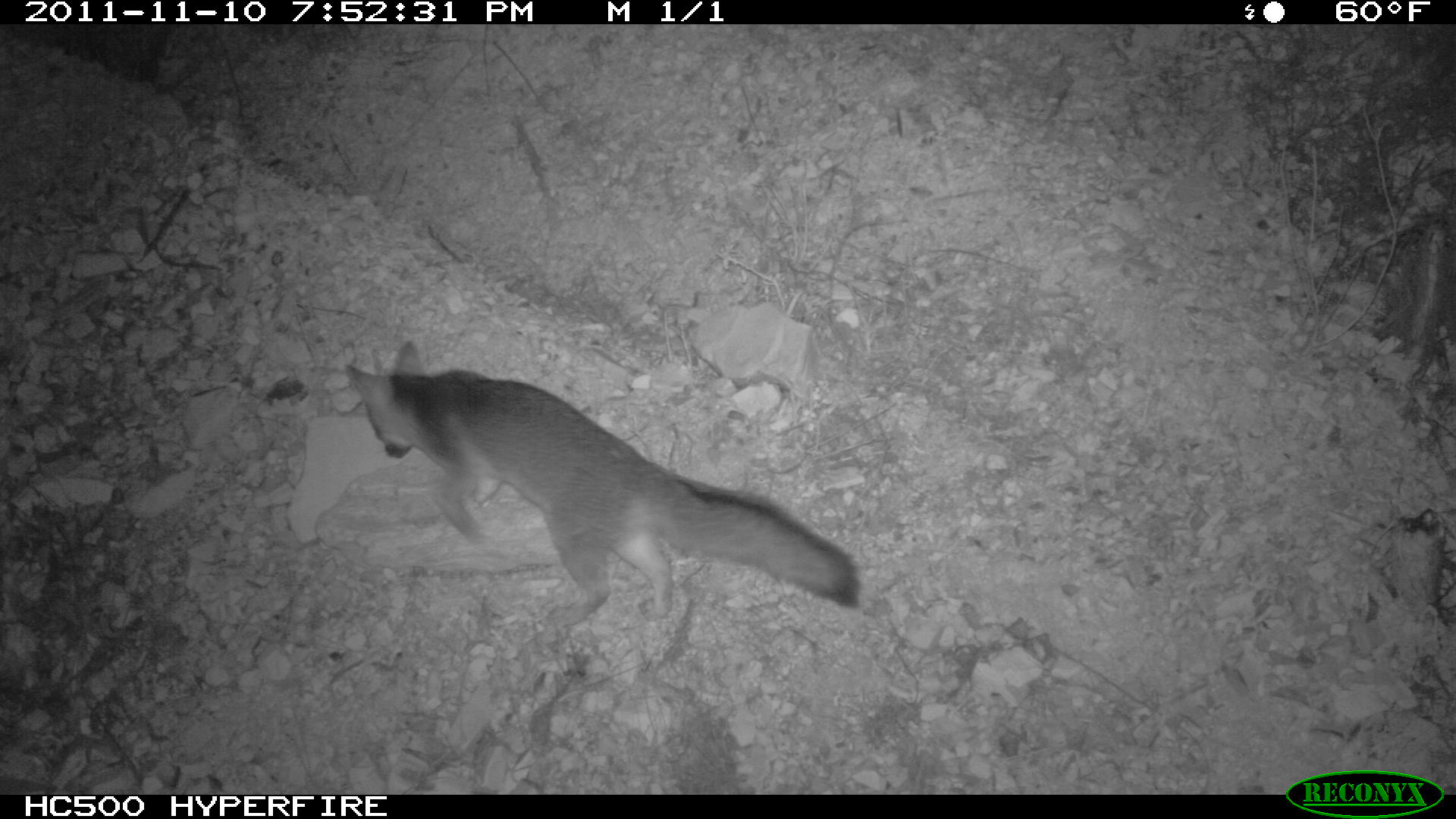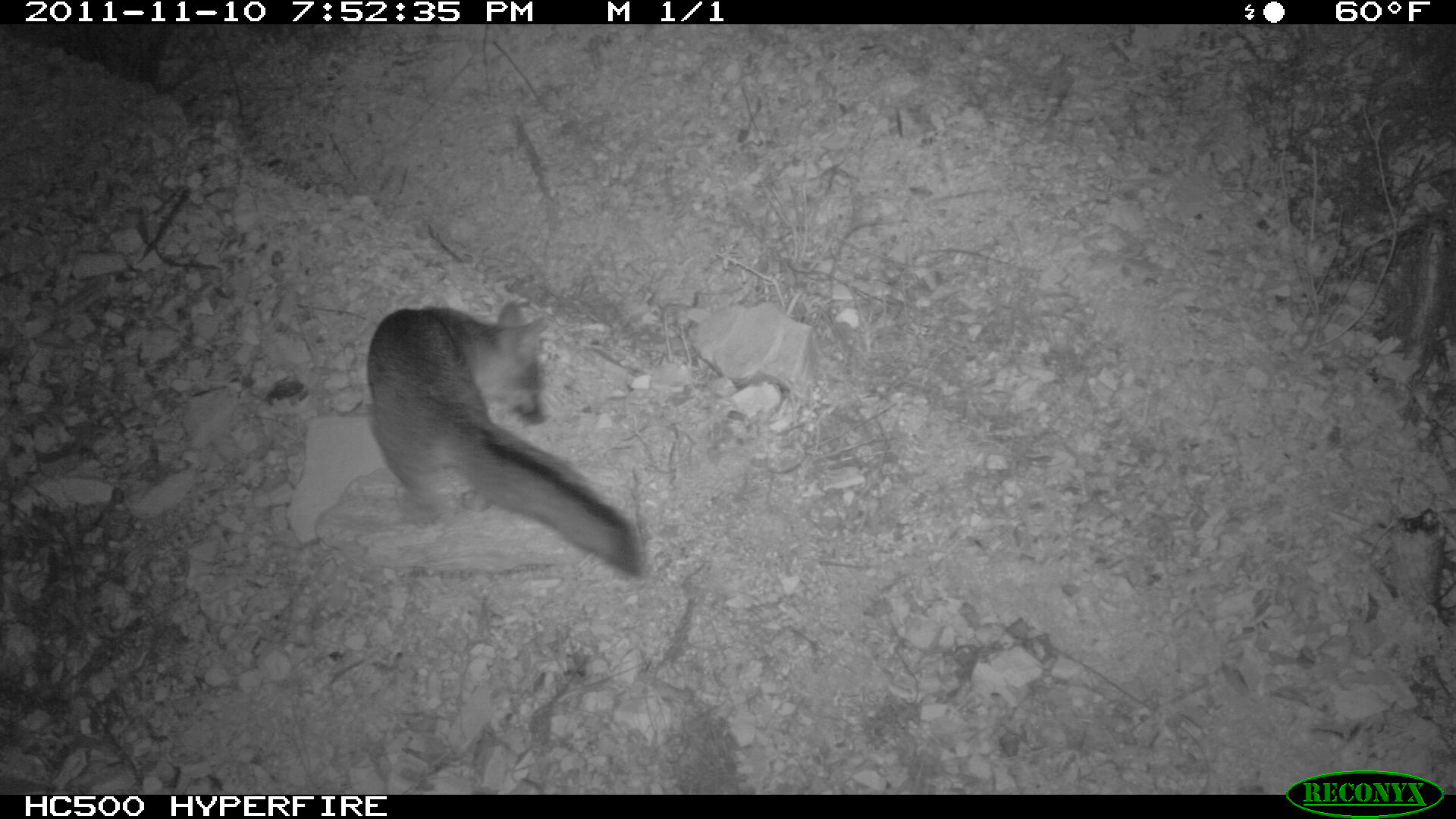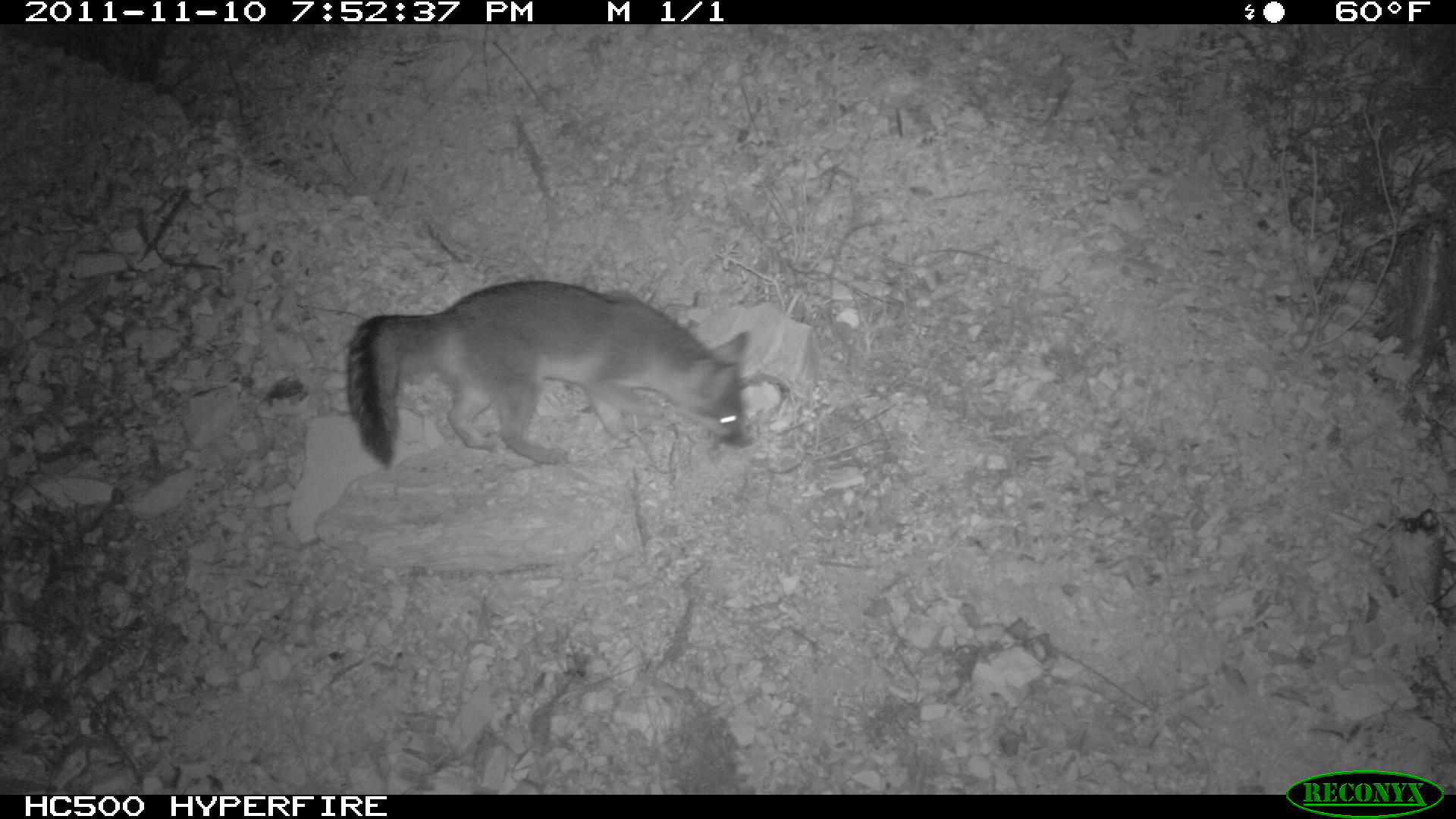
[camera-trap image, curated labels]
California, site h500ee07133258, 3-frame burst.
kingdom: Animalia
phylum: Chordata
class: Mammalia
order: Carnivora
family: Canidae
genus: Urocyon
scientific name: Urocyon littoralis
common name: island fox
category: fox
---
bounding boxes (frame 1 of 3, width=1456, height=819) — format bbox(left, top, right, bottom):
fox: bbox(344, 340, 861, 626)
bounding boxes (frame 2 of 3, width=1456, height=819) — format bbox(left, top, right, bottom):
fox: bbox(365, 301, 643, 577)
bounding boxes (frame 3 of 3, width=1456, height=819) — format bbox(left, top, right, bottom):
fox: bbox(346, 280, 749, 470)